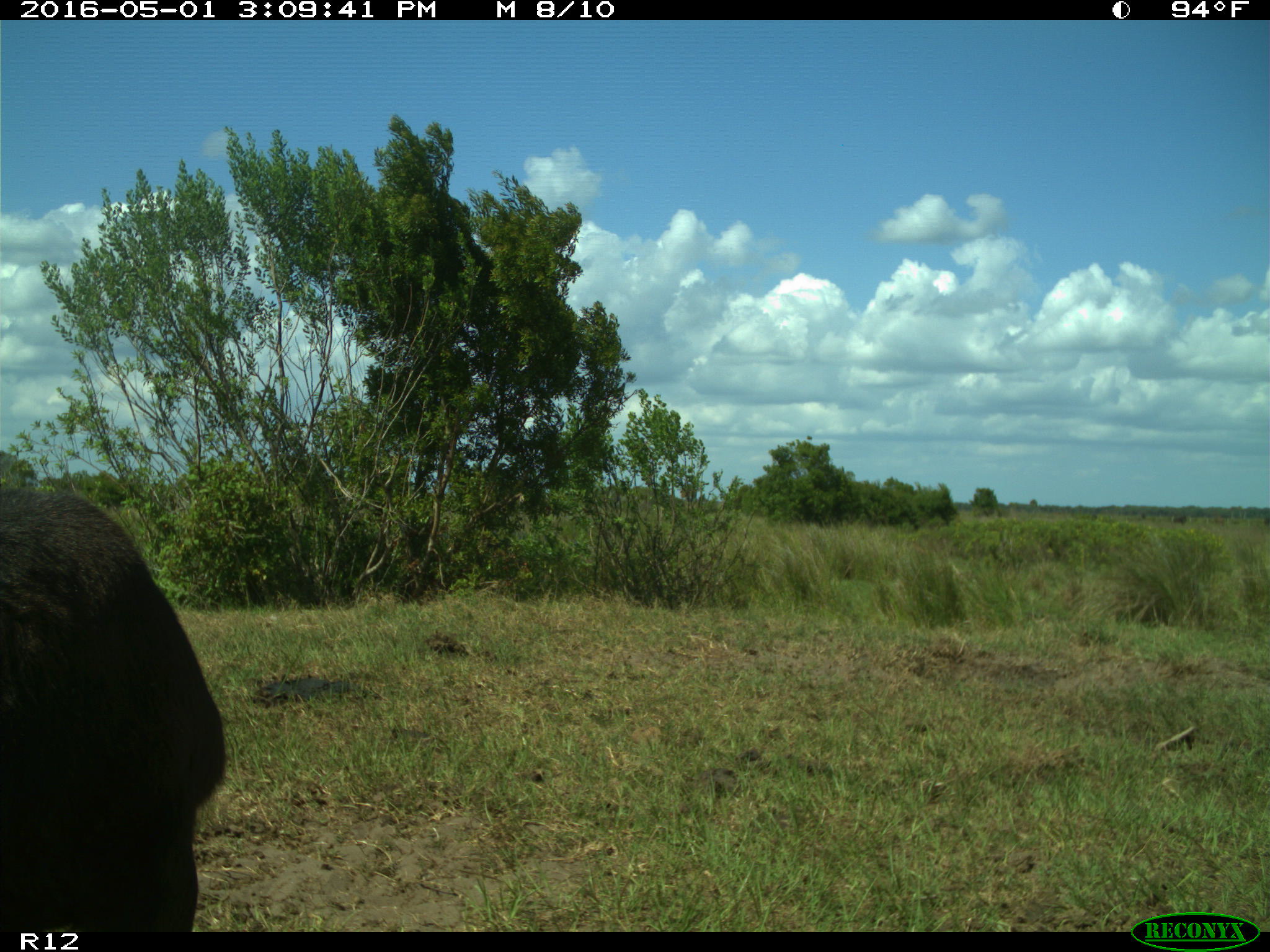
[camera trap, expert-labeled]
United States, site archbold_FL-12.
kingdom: Animalia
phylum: Chordata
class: Mammalia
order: Artiodactyla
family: Bovidae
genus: Bos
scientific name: Bos taurus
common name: domestic cow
Bos taurus (domestic cow).